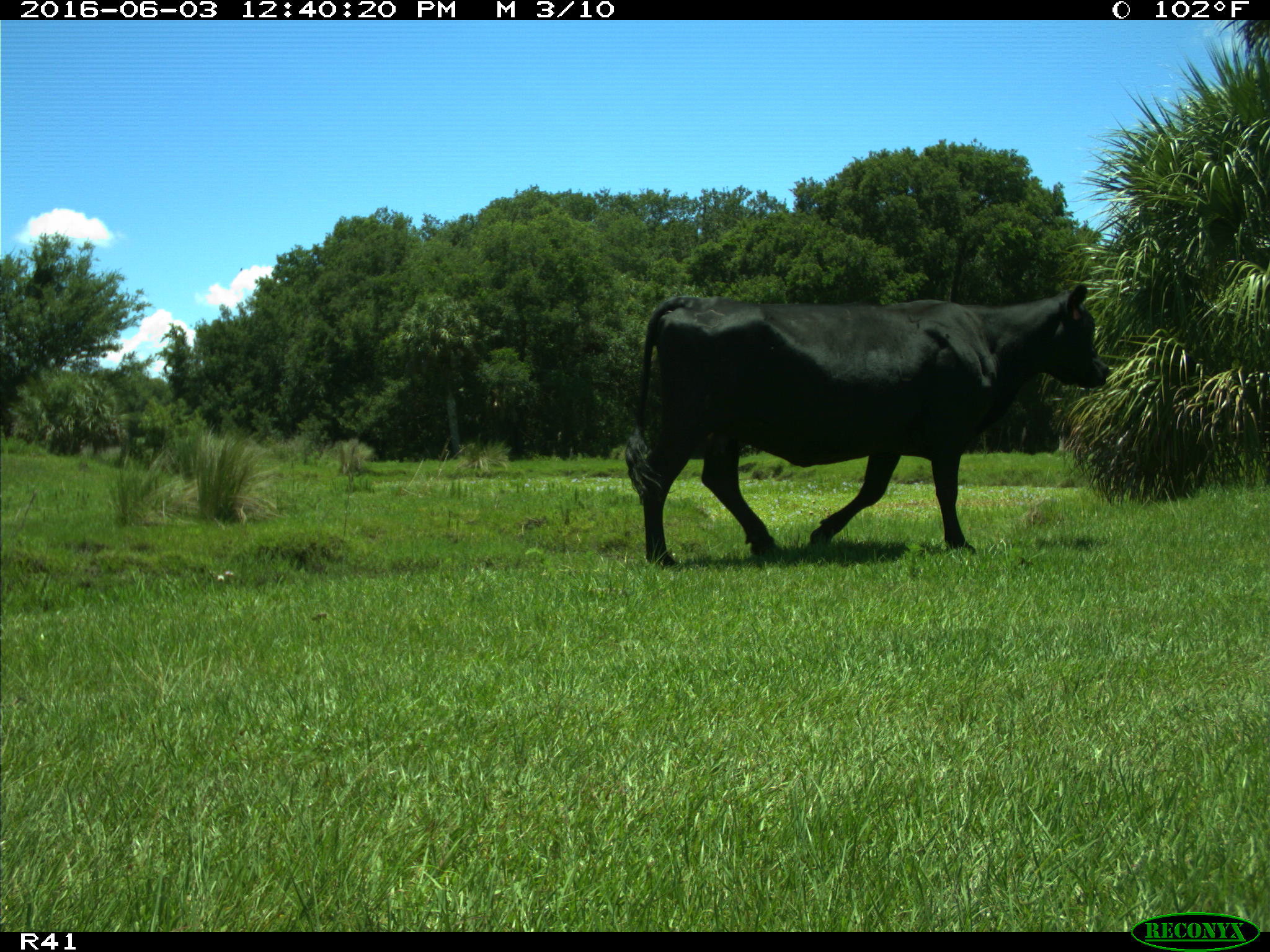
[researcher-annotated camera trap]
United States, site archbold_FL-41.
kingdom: Animalia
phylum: Chordata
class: Mammalia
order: Artiodactyla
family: Bovidae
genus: Bos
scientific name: Bos taurus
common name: domestic cow